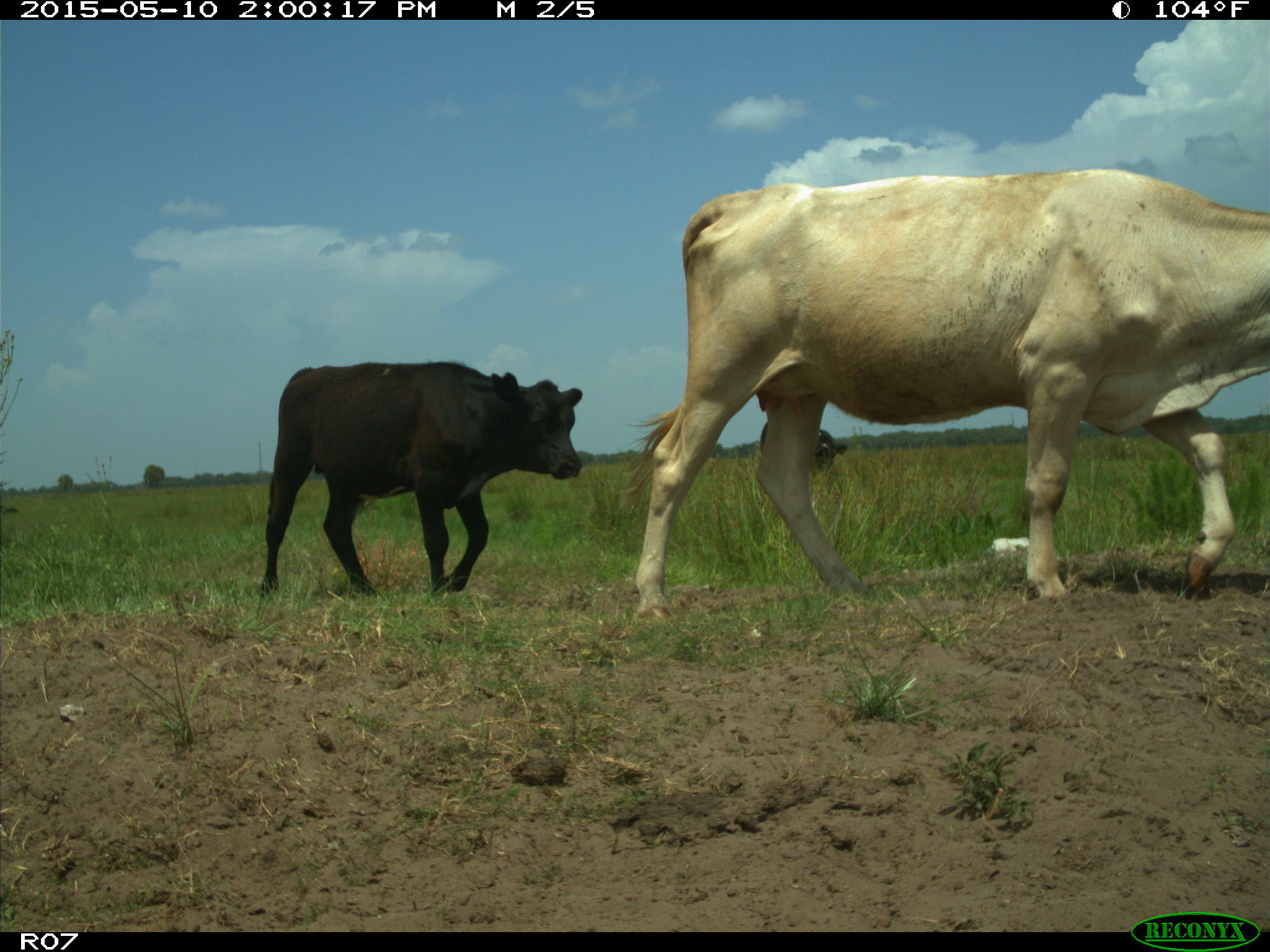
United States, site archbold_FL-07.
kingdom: Animalia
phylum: Chordata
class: Mammalia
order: Artiodactyla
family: Bovidae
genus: Bos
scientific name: Bos taurus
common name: domestic cow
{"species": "Bos taurus (domestic cow)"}